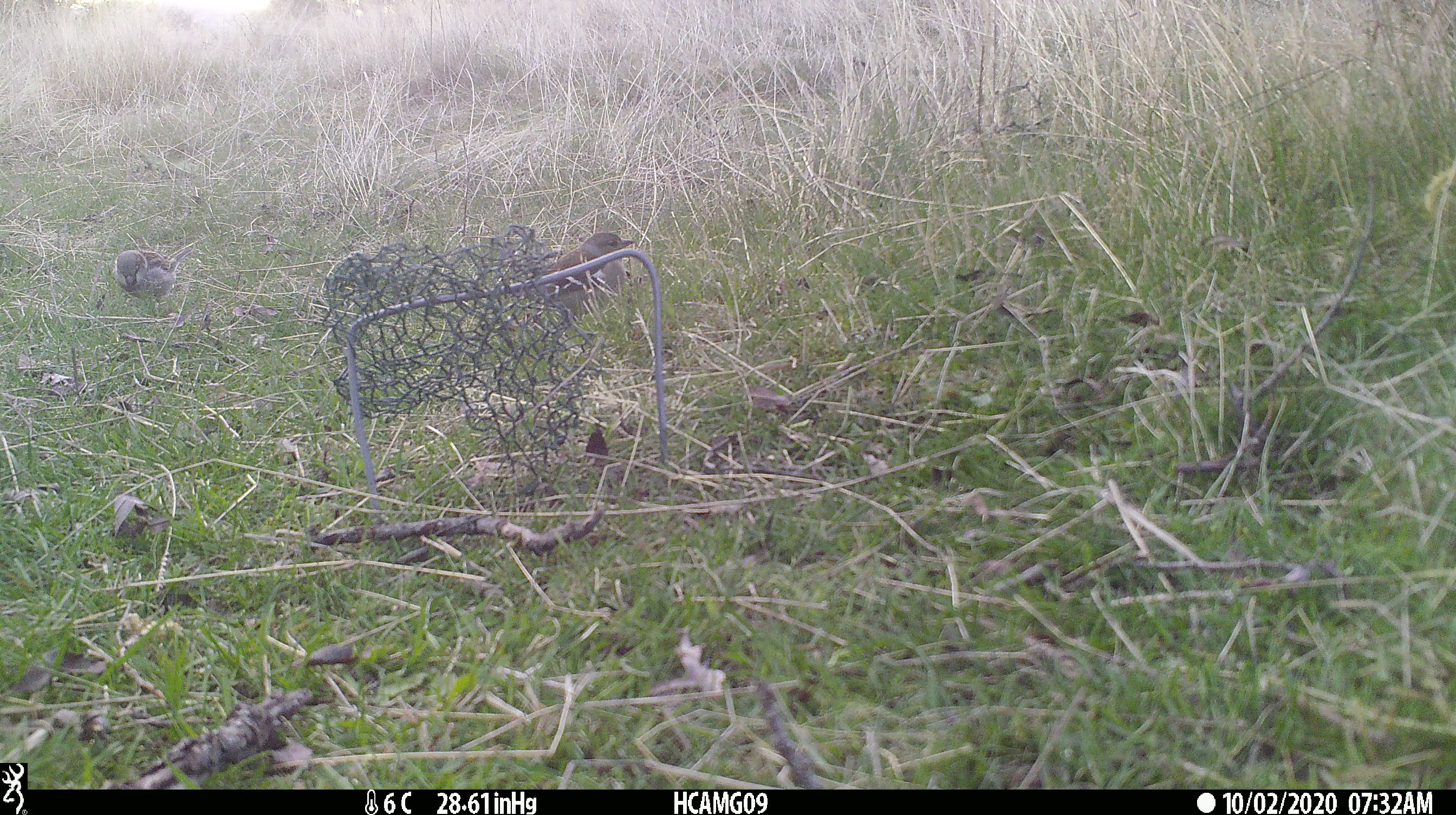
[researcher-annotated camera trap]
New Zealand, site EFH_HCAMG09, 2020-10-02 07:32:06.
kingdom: Animalia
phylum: Chordata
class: Aves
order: Passeriformes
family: Fringillidae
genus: Fringilla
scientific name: Fringilla coelebs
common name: common chaffinch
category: chaffinch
Chaffinch (common chaffinch) (Fringilla coelebs).